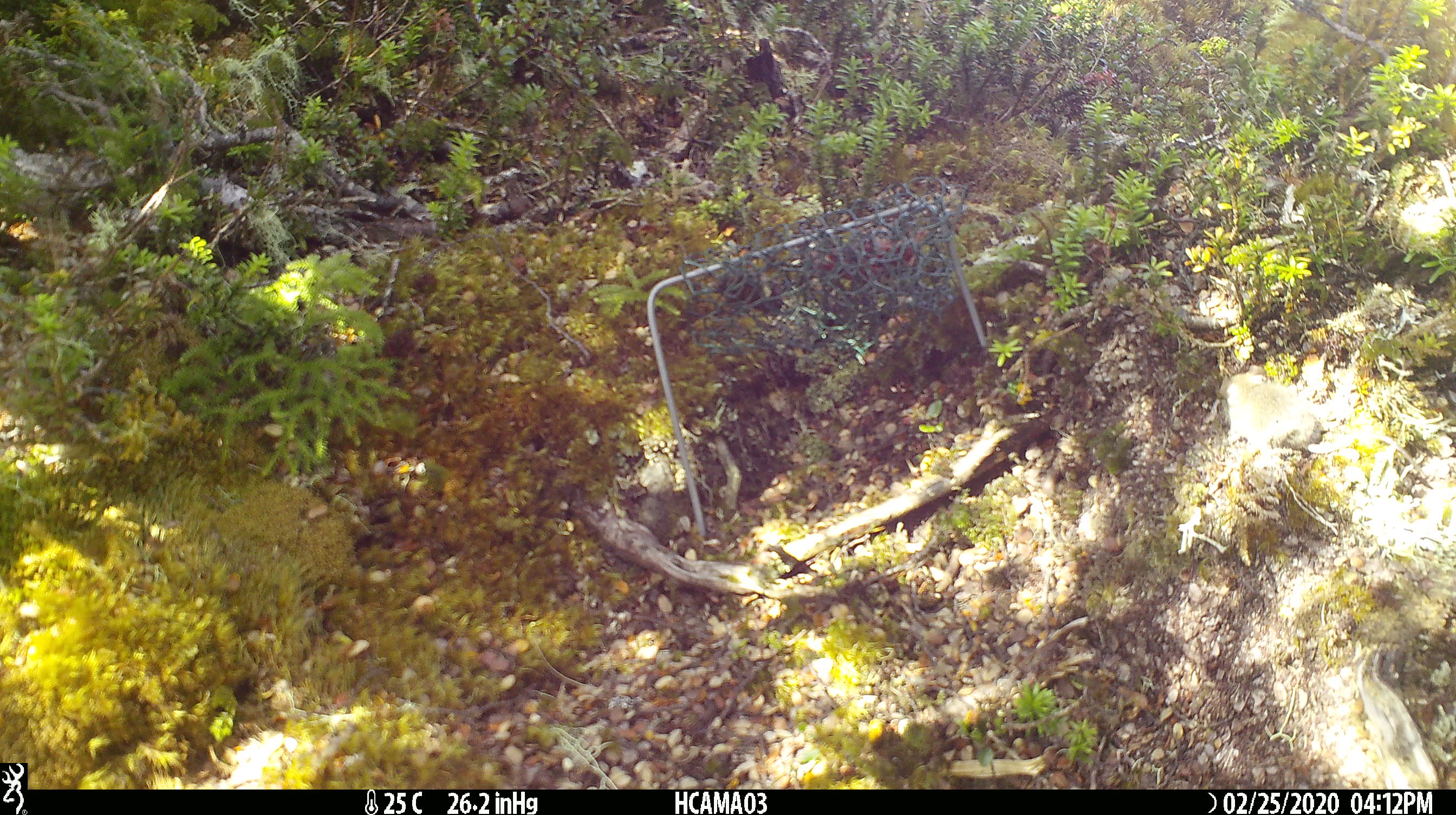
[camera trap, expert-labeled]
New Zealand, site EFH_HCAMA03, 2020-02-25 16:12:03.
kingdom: Animalia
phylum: Chordata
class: Mammalia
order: Rodentia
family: Muridae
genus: Mus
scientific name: Mus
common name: mouse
Mouse (Mus).